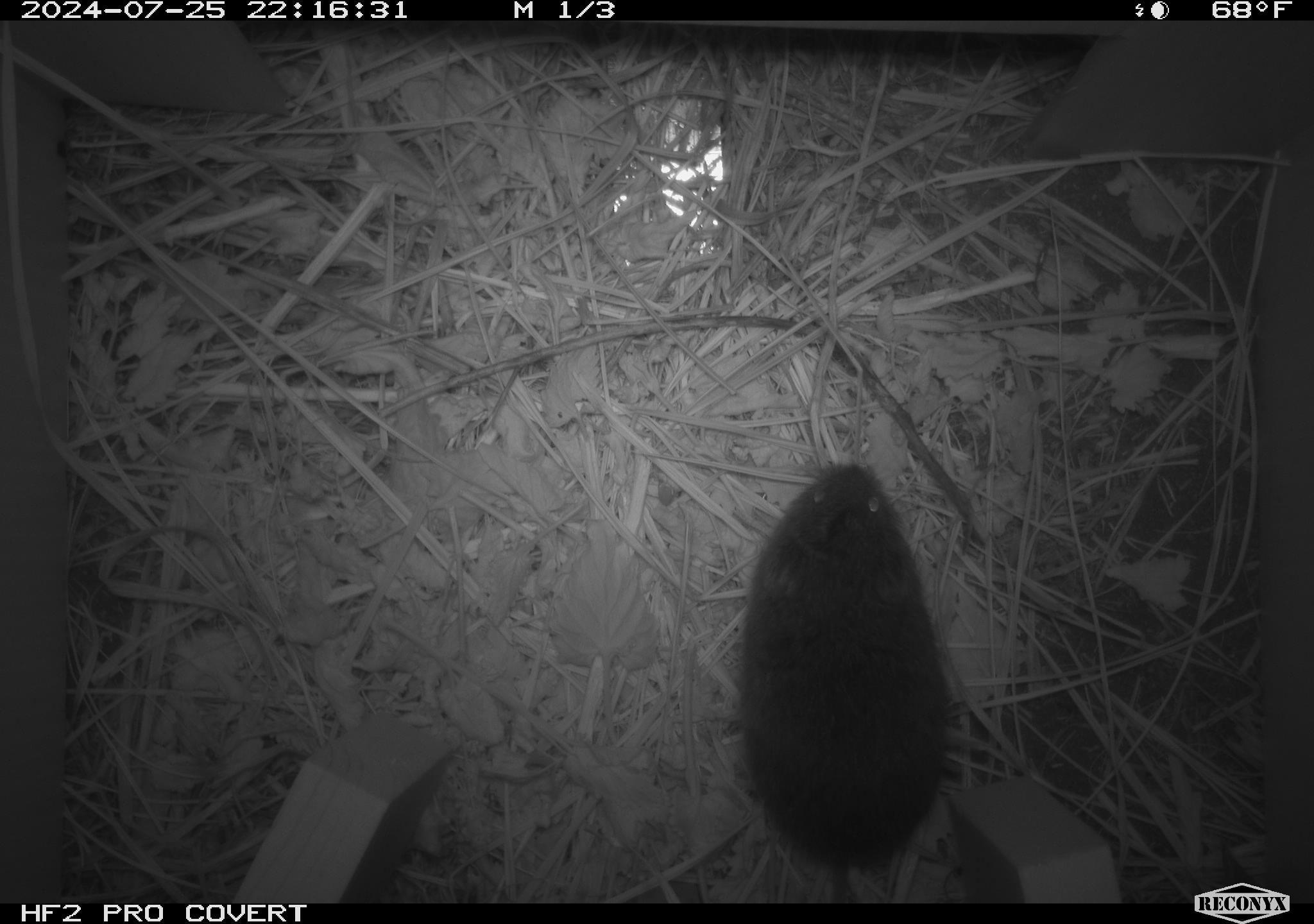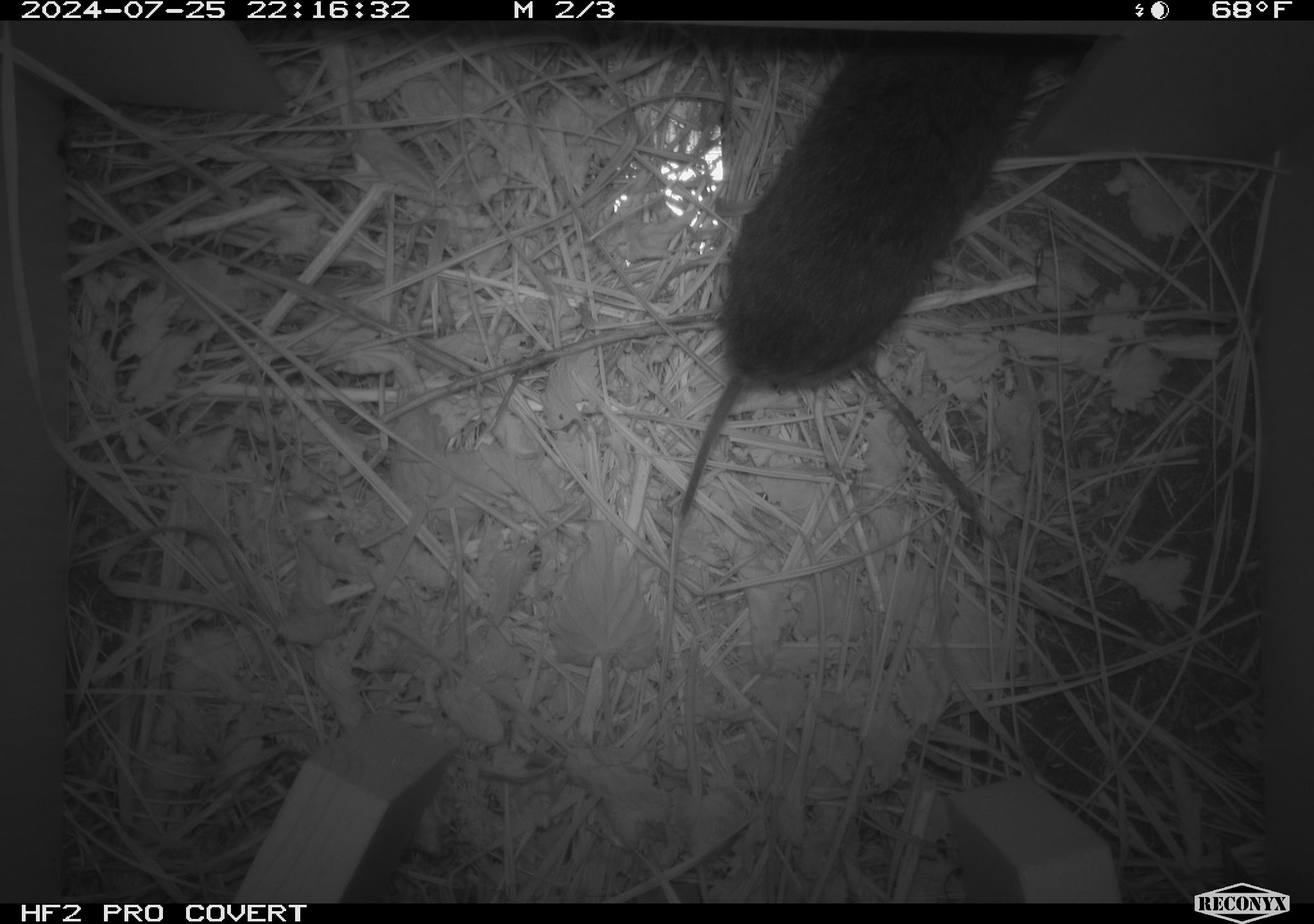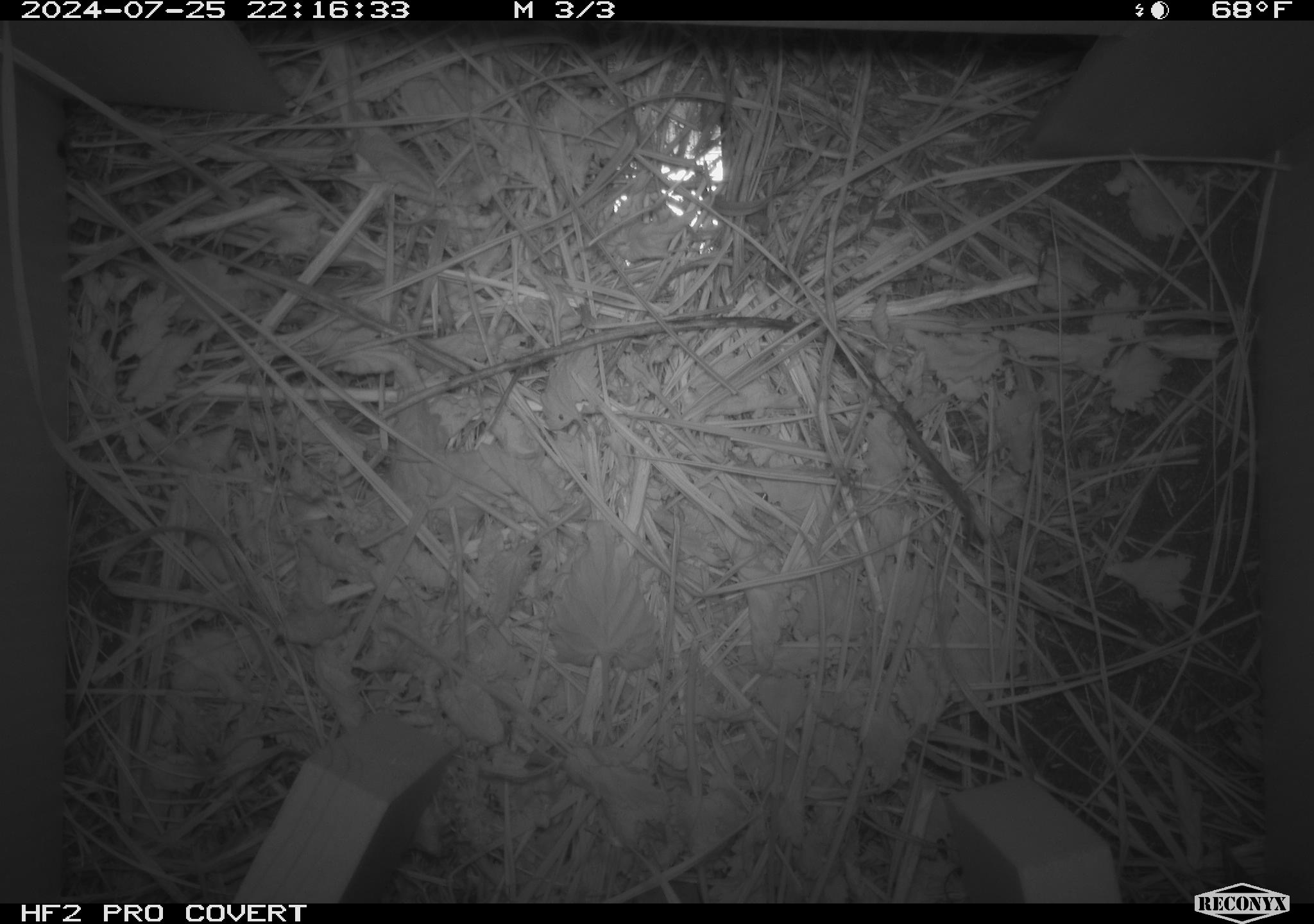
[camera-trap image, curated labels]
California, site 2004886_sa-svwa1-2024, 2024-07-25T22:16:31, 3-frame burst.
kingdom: Animalia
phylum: Chordata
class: Mammalia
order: Rodentia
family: Cricetidae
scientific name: Arvicolinae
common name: voles, lemmings, and muskrats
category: arvicolinae subfamily